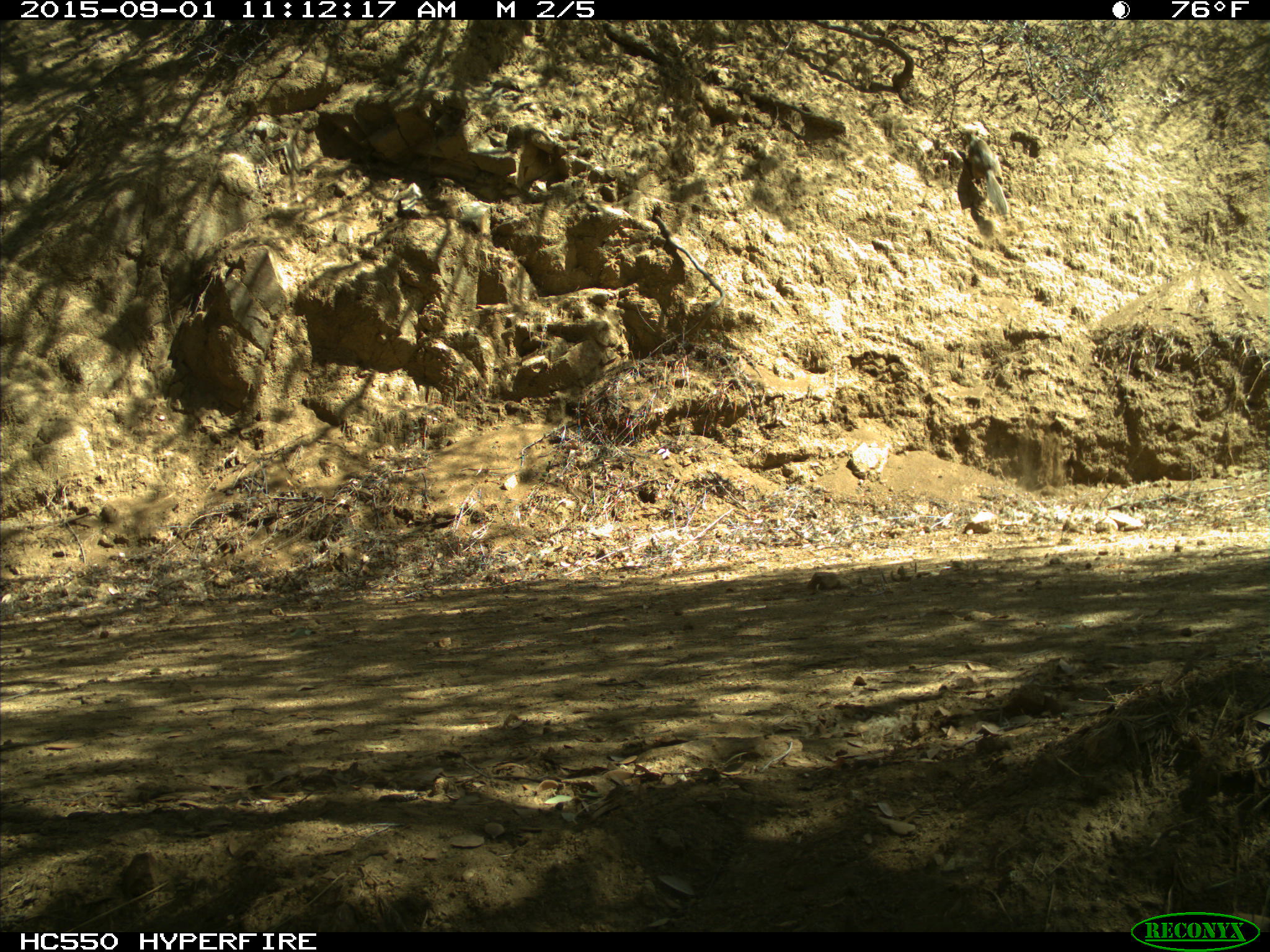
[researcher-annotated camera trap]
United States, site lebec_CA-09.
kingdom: Animalia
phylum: Chordata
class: Mammalia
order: Rodentia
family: Sciuridae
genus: Otospermophilus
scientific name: Otospermophilus beecheyi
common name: california ground squirrel